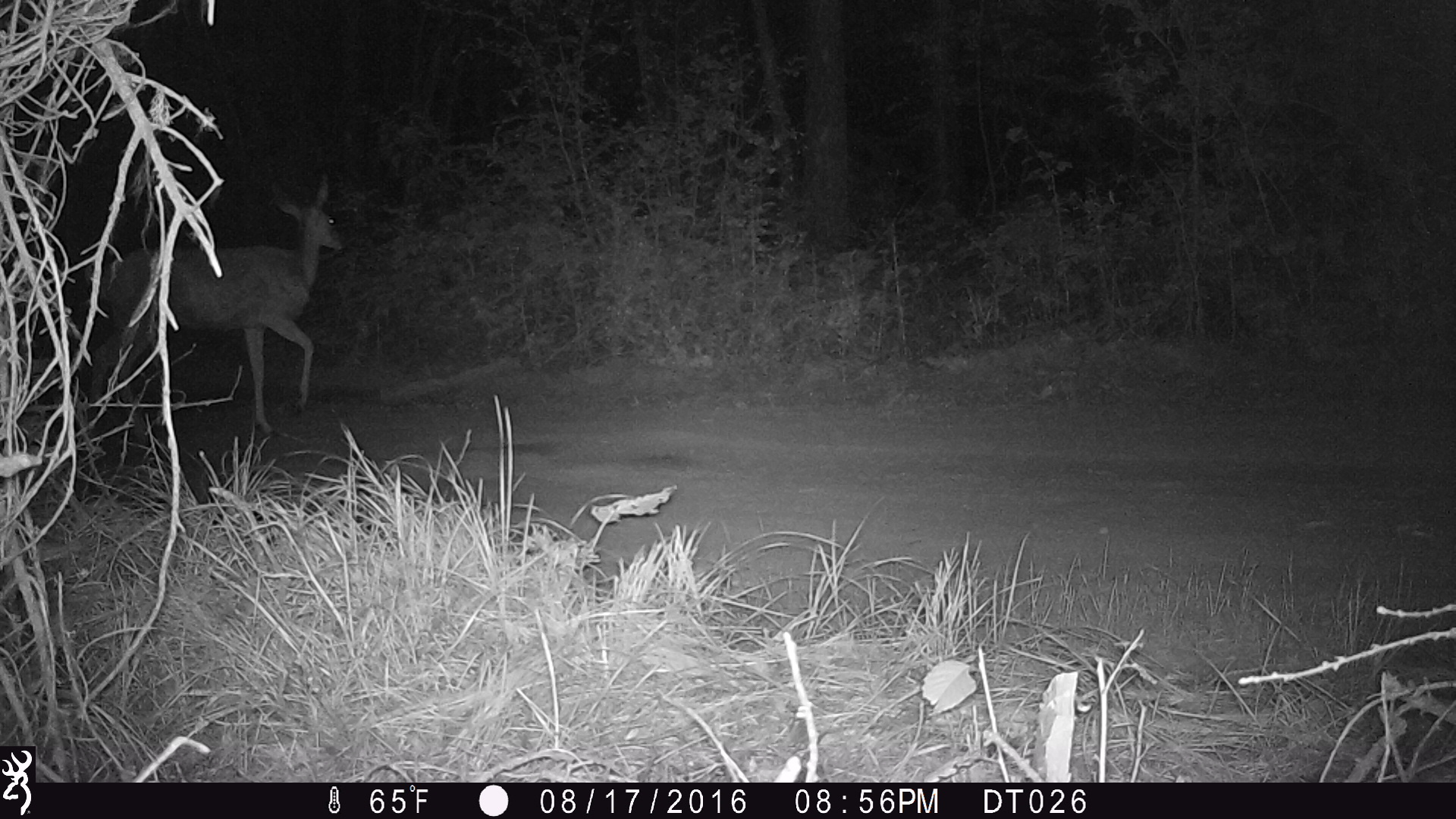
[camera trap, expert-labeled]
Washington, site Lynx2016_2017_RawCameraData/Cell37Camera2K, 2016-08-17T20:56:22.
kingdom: Animalia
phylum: Chordata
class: Mammalia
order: Artiodactyla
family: Cervidae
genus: Odocoileus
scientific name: Odocoileus hemionus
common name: mule deer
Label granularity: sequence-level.